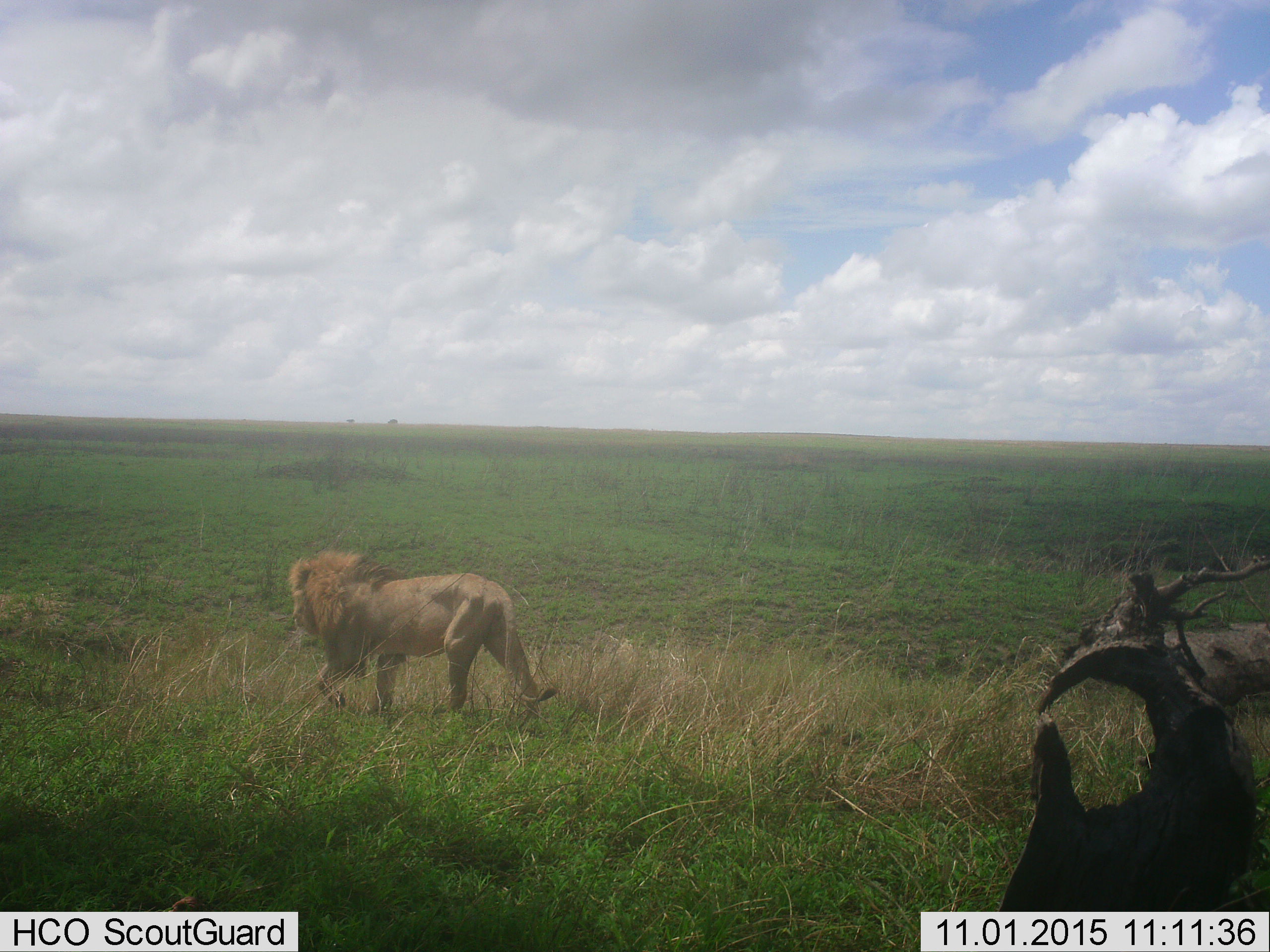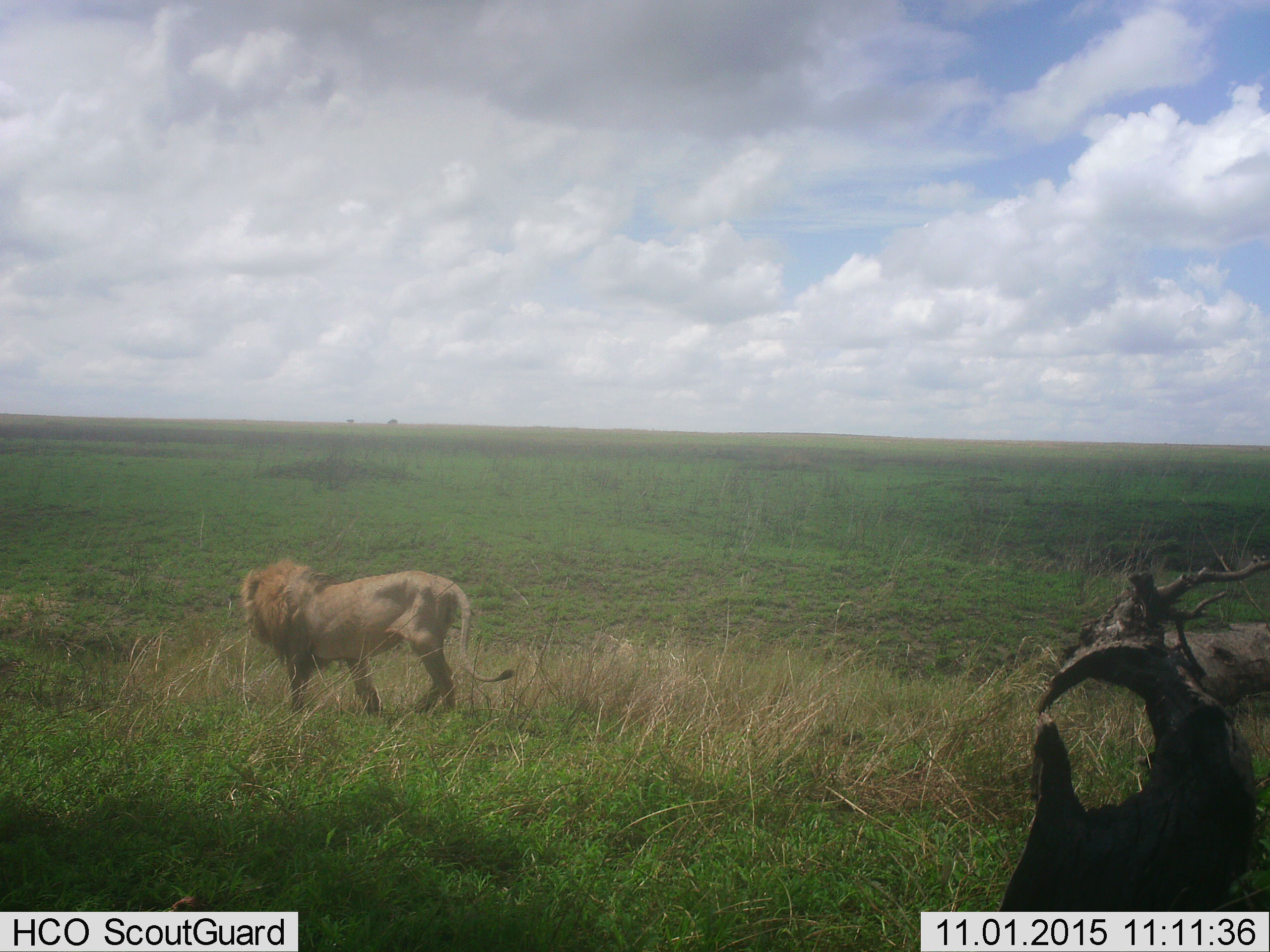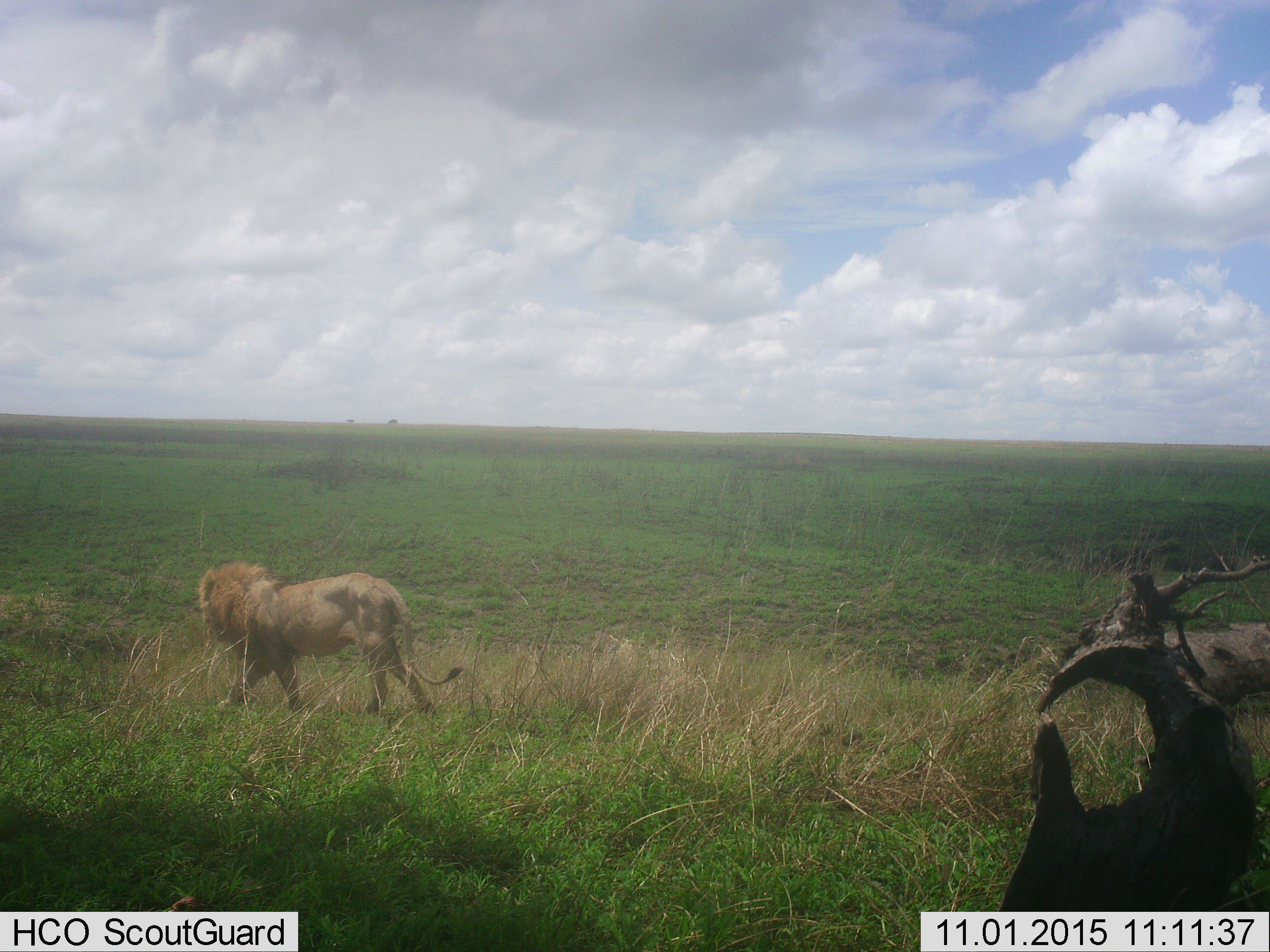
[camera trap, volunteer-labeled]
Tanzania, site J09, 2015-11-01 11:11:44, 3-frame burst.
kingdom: Animalia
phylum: Chordata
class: Mammalia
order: Carnivora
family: Felidae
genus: Panthera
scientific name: Panthera leo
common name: lion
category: lionmale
Lionmale (lion) (Panthera leo), count 1. Behavior (volunteer vote fractions): standing 0%, resting 0%, moving 100%, interacting 0%. Young present (vote fraction): 0%. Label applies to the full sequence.